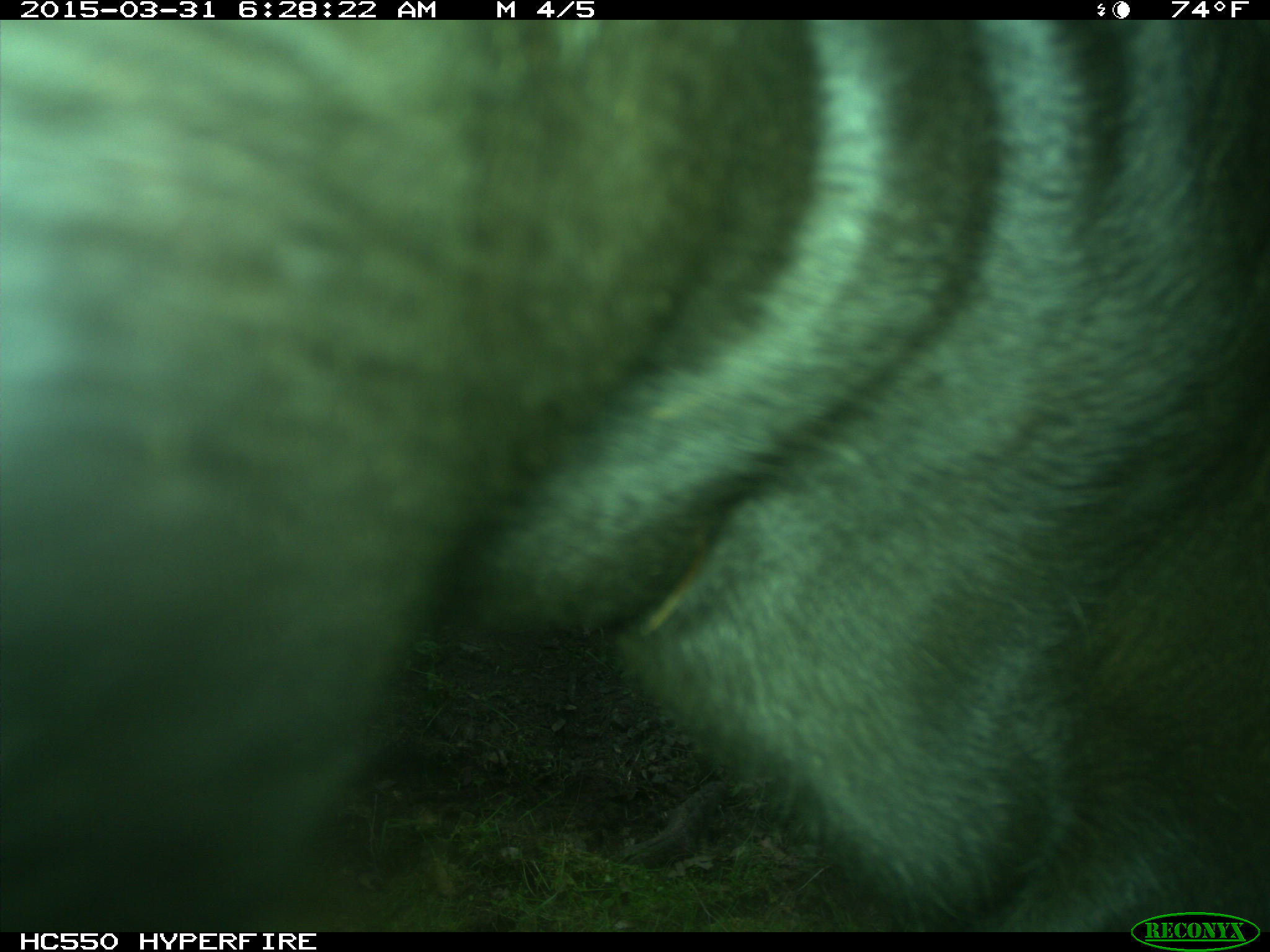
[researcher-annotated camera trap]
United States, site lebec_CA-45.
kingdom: Animalia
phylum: Chordata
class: Mammalia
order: Artiodactyla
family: Bovidae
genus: Bos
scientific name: Bos taurus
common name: domestic cow